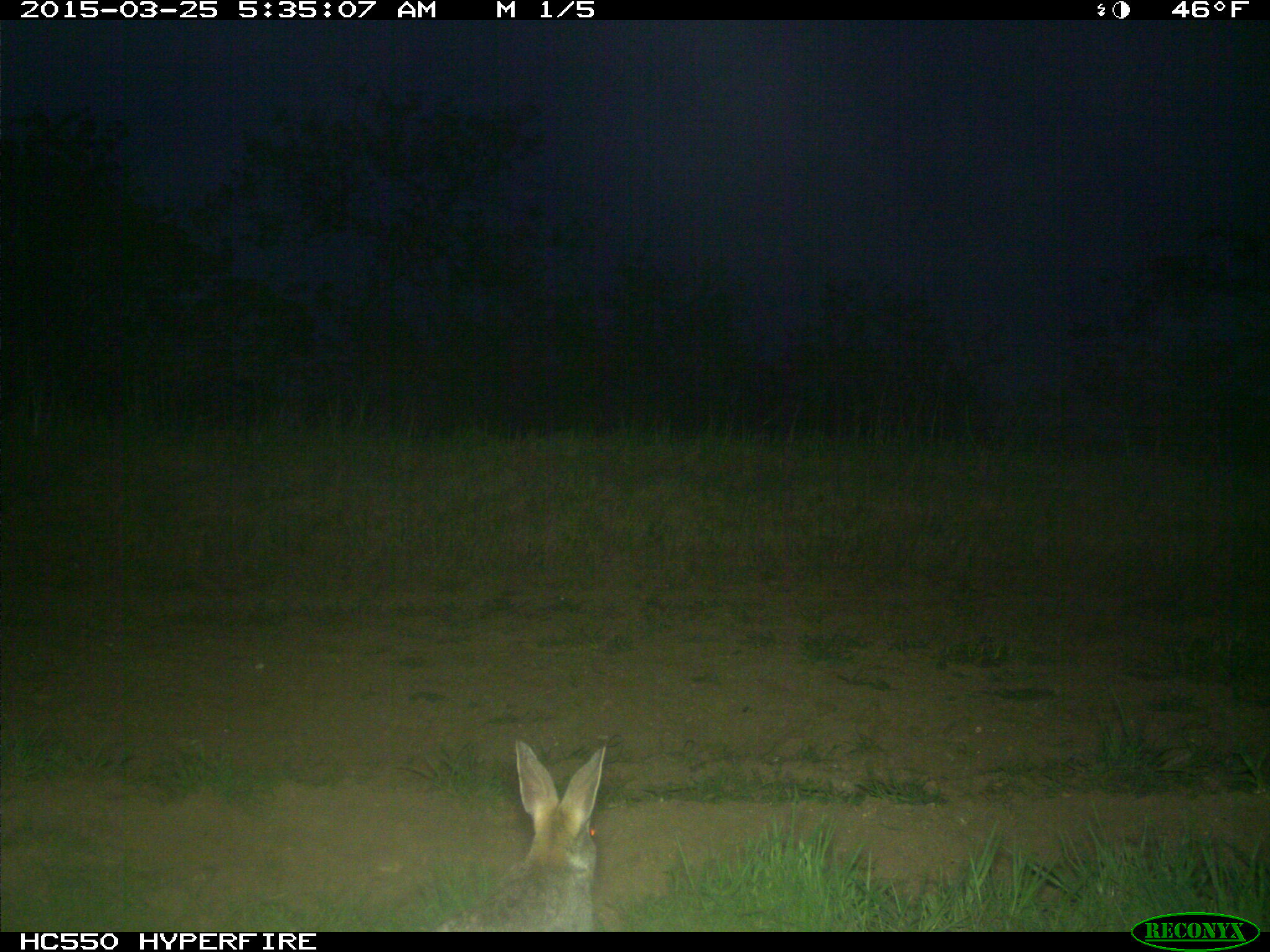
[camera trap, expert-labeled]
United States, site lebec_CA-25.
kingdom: Animalia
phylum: Chordata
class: Mammalia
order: Lagomorpha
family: Leporidae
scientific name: Leporidae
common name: rabbits and hares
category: unidentified rabbit